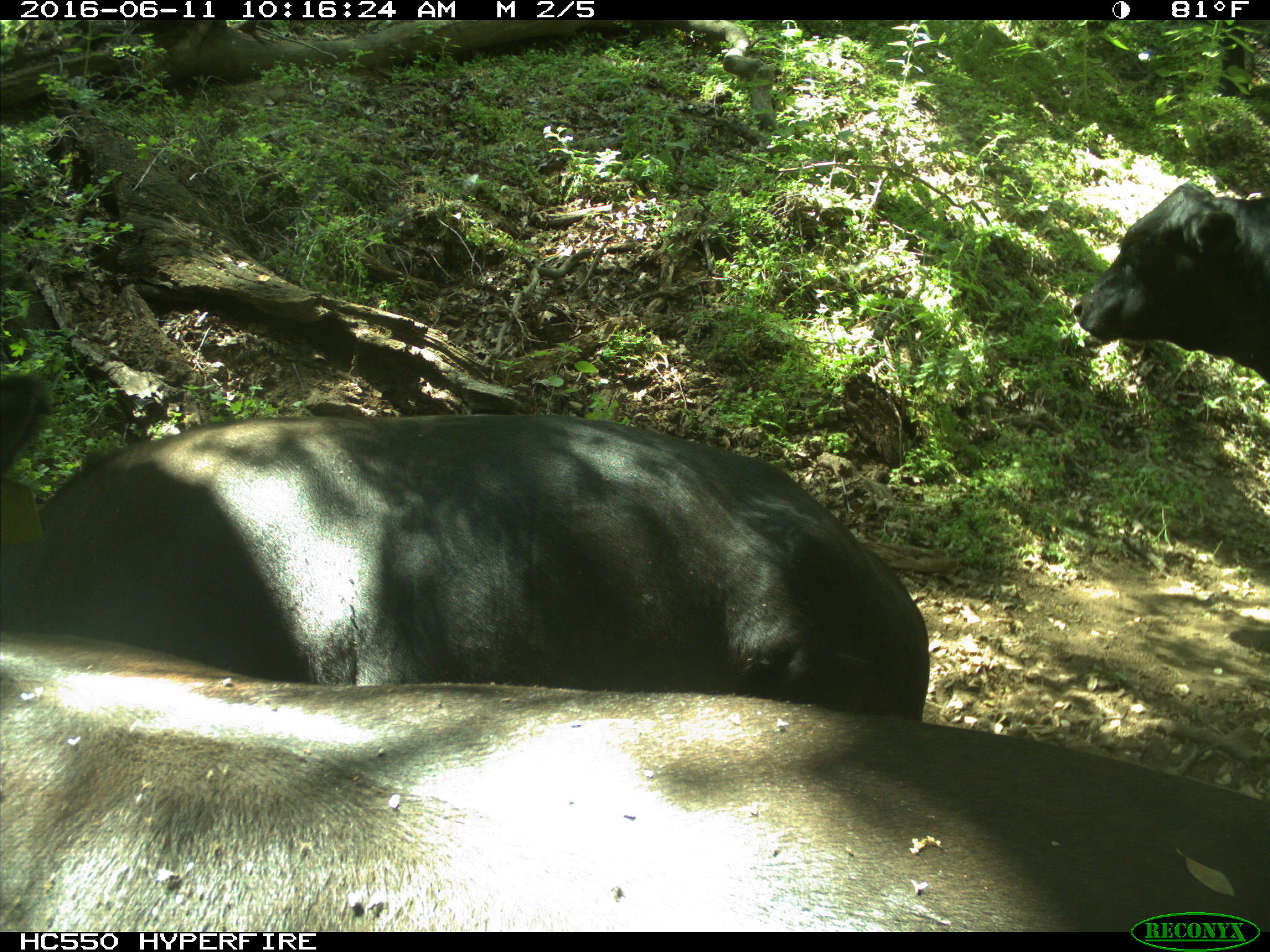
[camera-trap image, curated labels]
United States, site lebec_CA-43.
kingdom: Animalia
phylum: Chordata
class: Mammalia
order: Artiodactyla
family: Bovidae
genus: Bos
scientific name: Bos taurus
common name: domestic cow